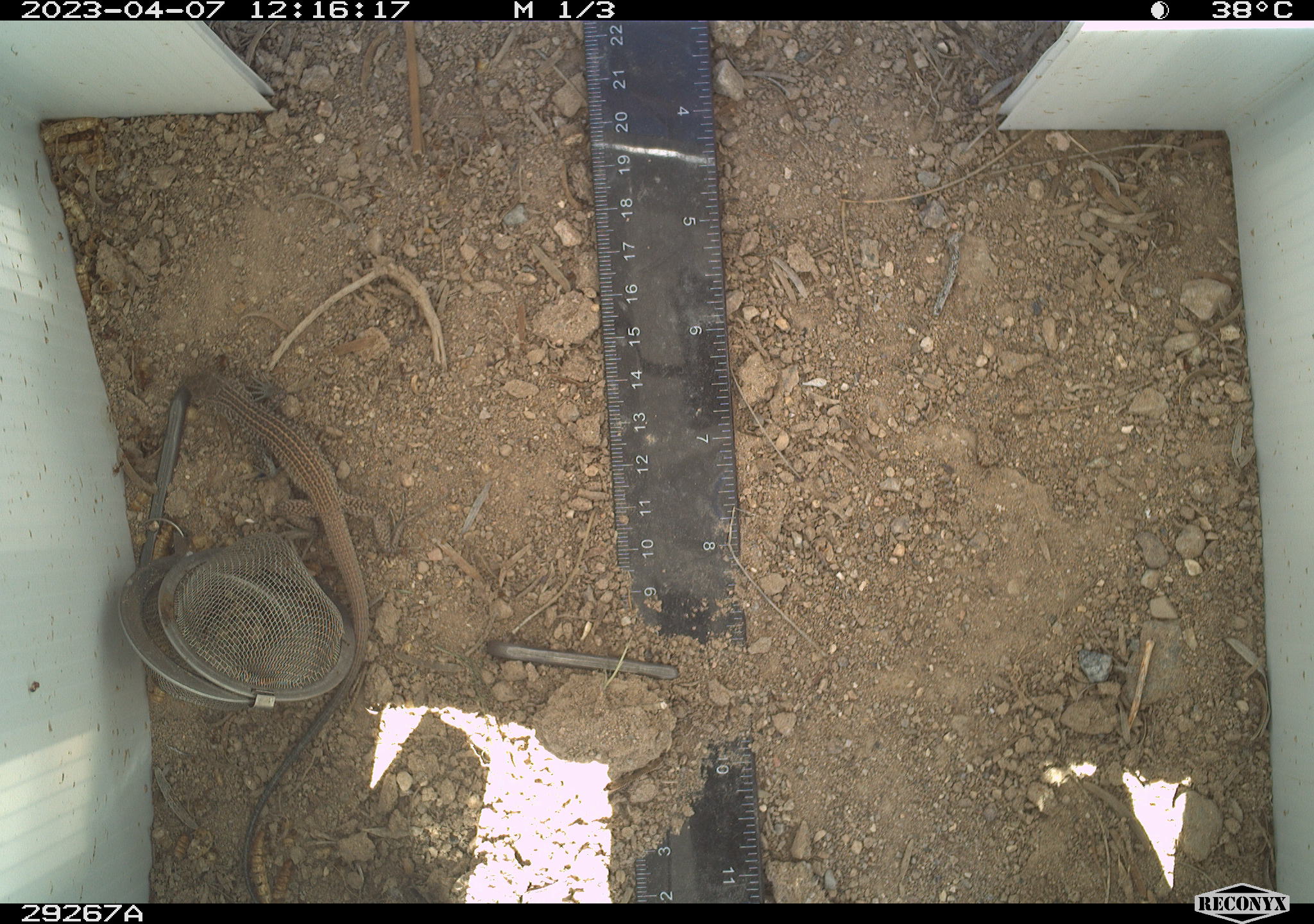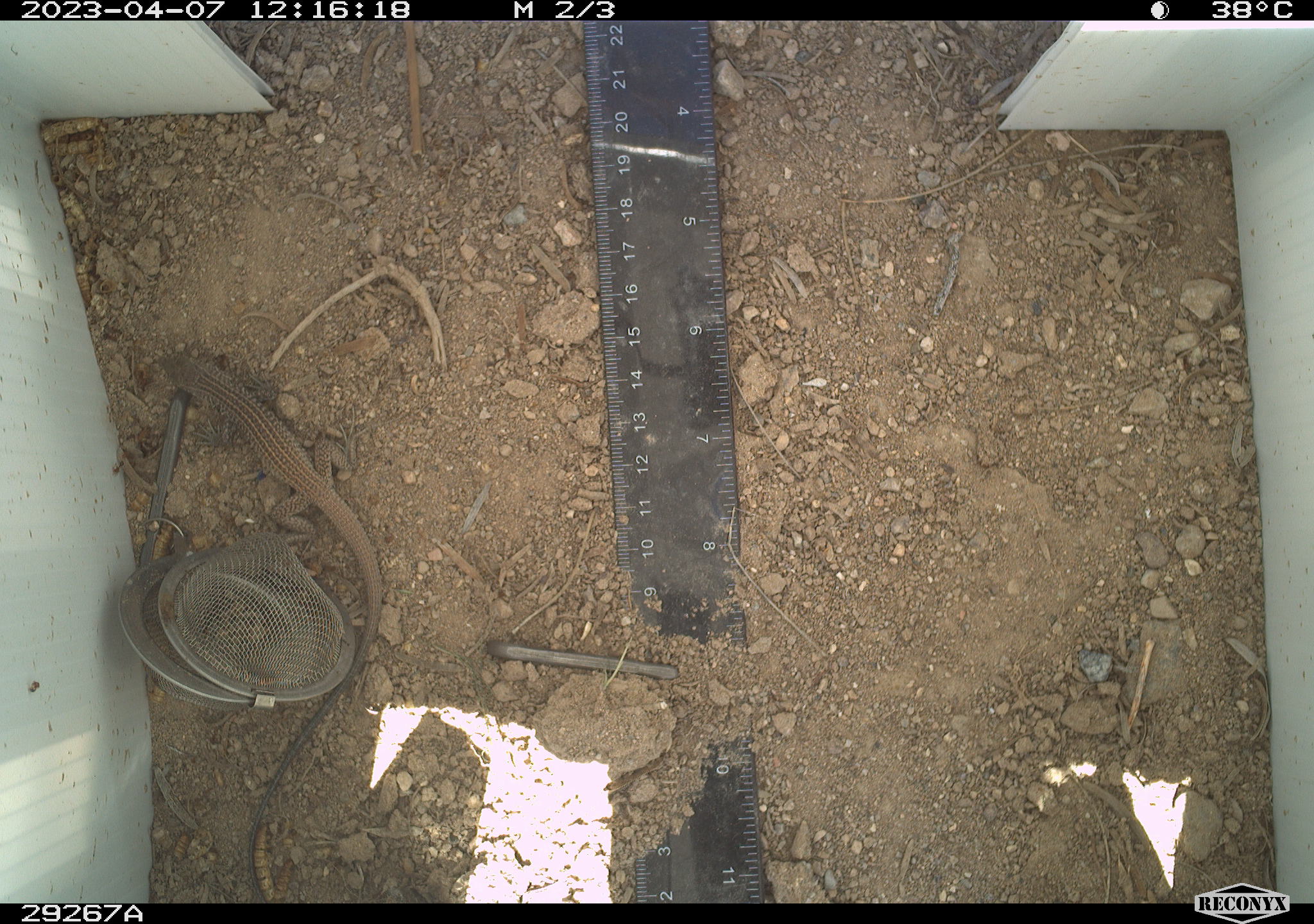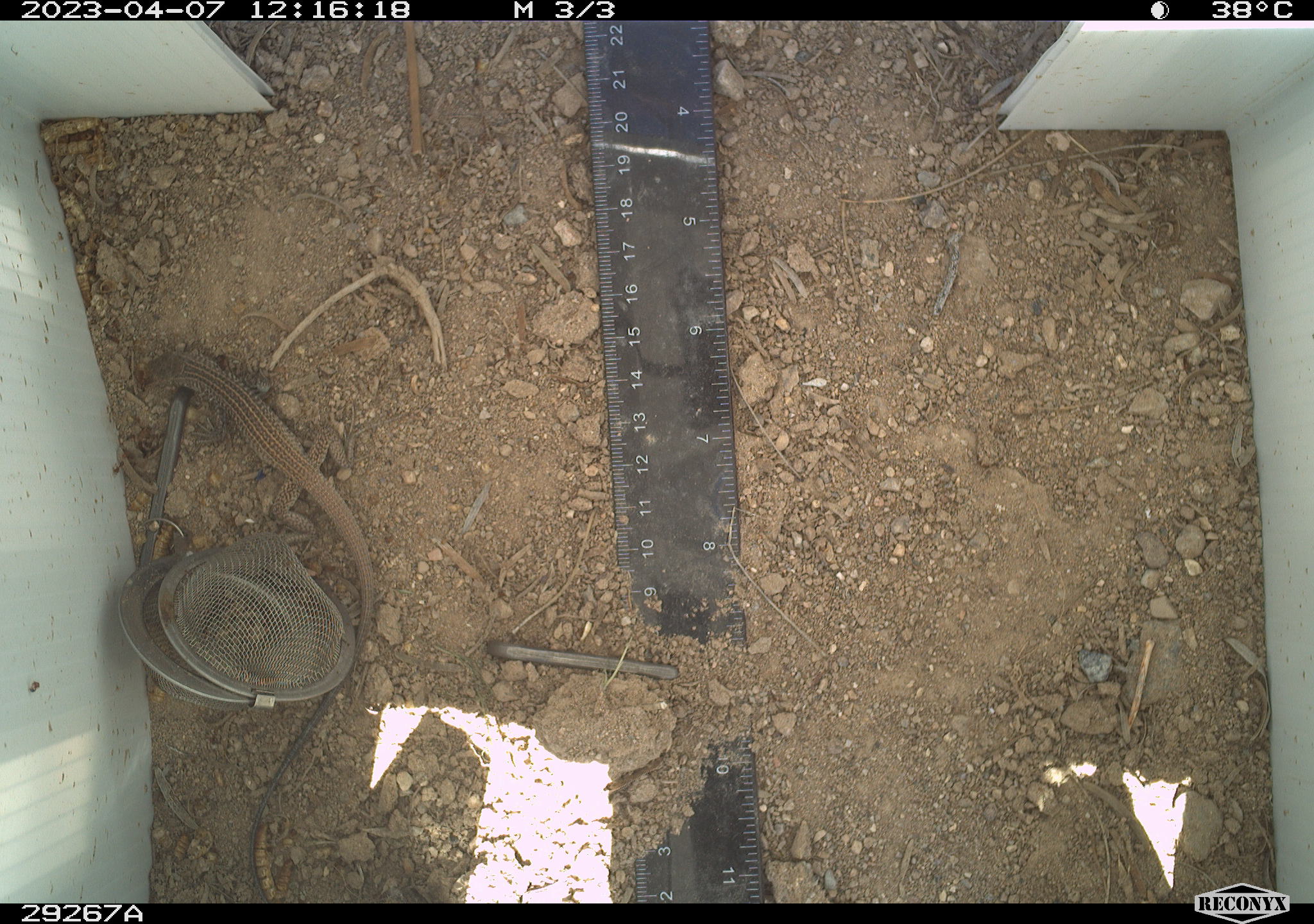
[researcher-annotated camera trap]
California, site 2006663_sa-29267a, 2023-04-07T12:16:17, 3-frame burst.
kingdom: Animalia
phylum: Chordata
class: Reptilia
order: Squamata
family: Teiidae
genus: Aspidoscelis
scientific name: Aspidoscelis tigris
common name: western whiptail